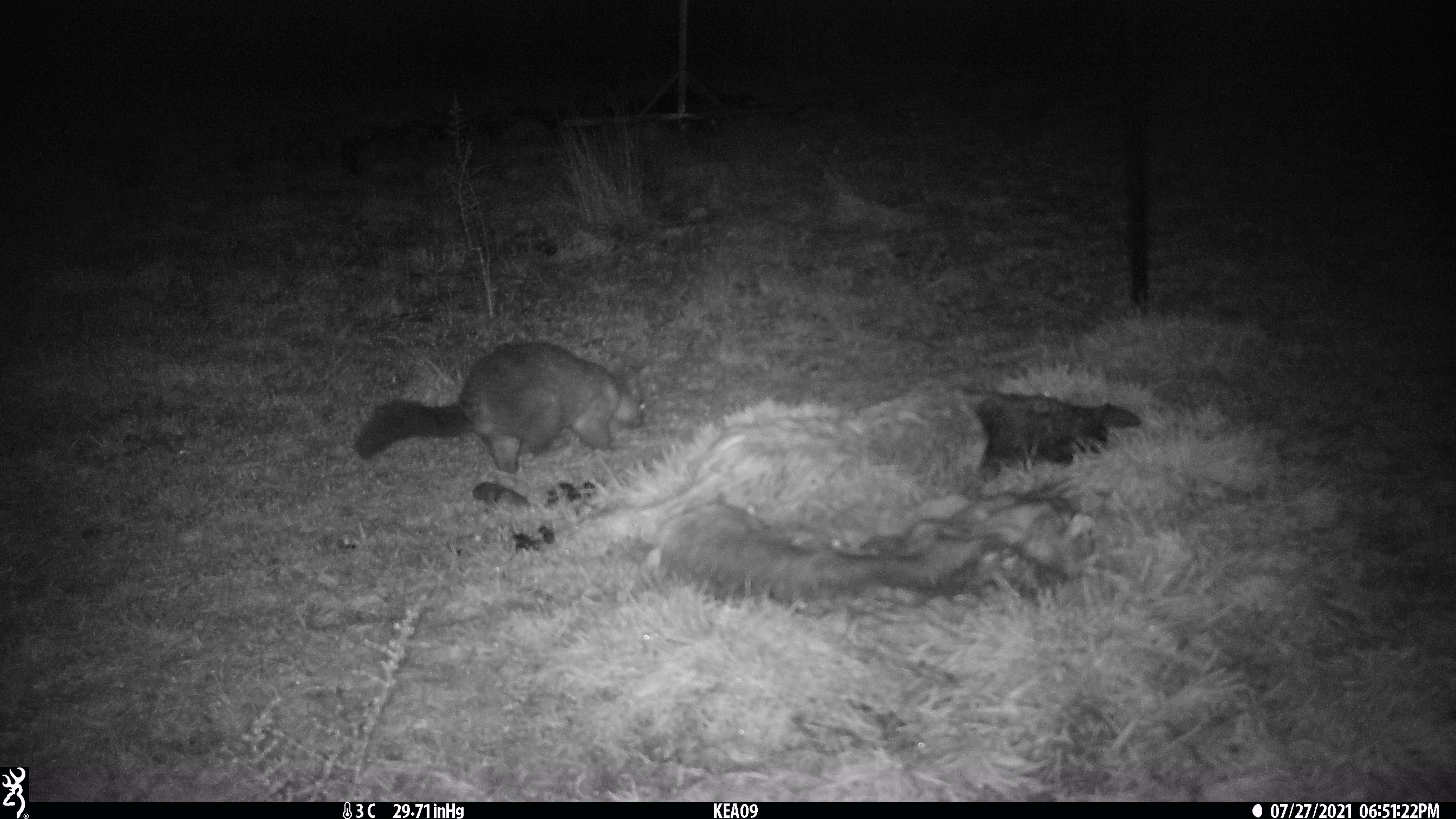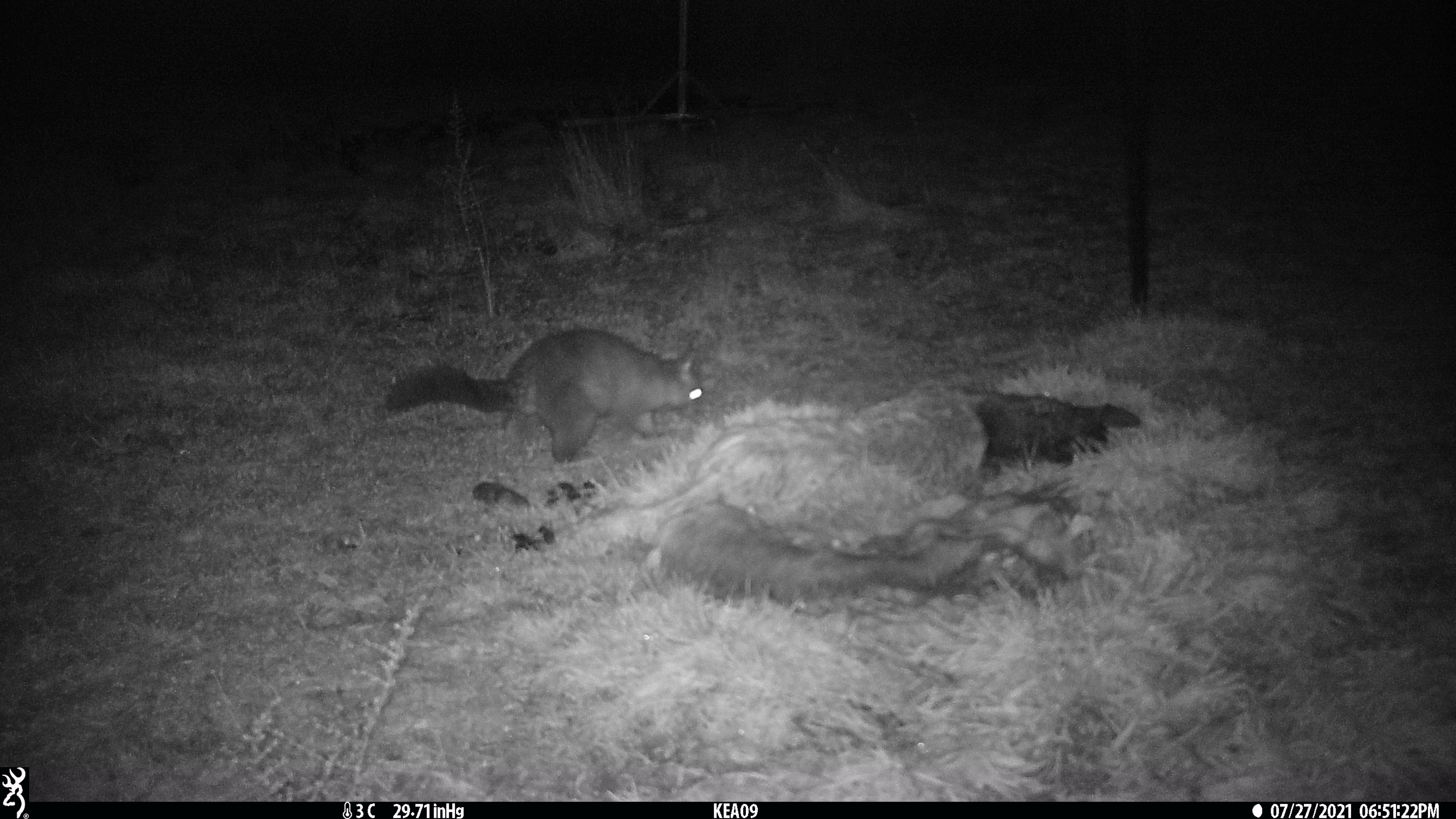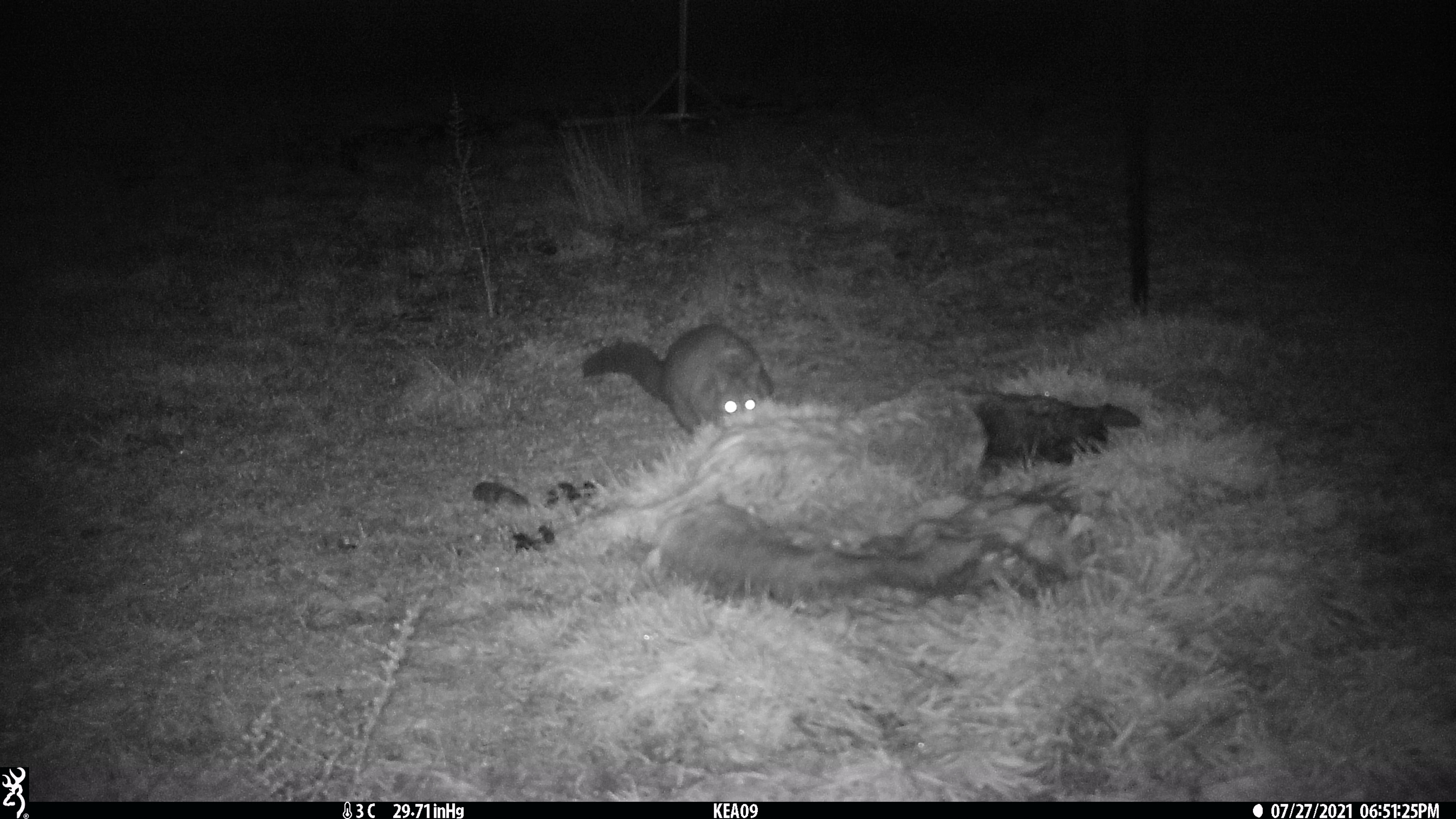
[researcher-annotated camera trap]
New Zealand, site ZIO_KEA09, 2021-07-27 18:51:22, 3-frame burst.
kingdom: Animalia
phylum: Chordata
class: Mammalia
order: Diprotodontia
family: Phalangeridae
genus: Trichosurus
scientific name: Trichosurus vulpecula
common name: common brushtail possum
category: possum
Possum (common brushtail possum) (Trichosurus vulpecula).